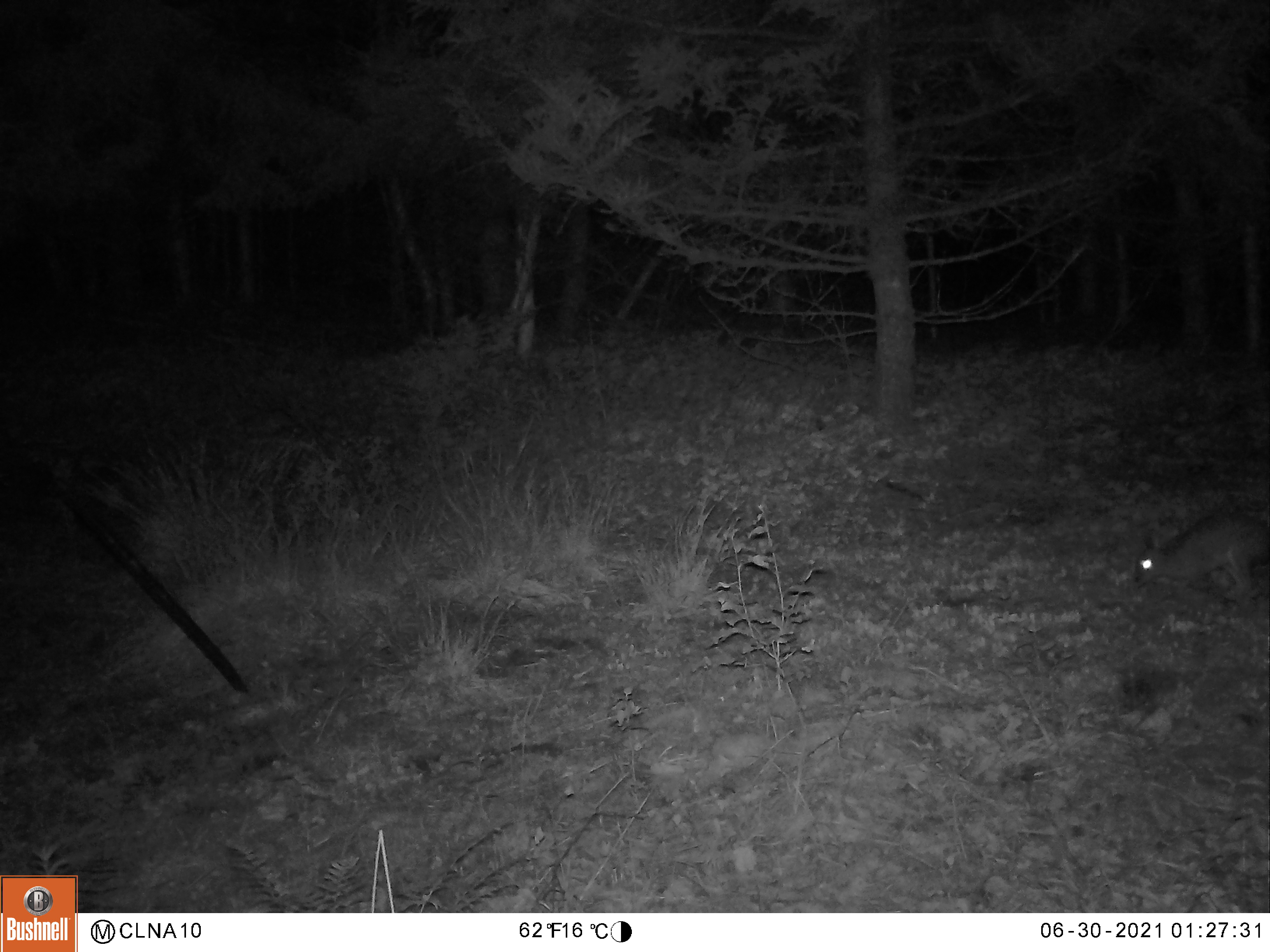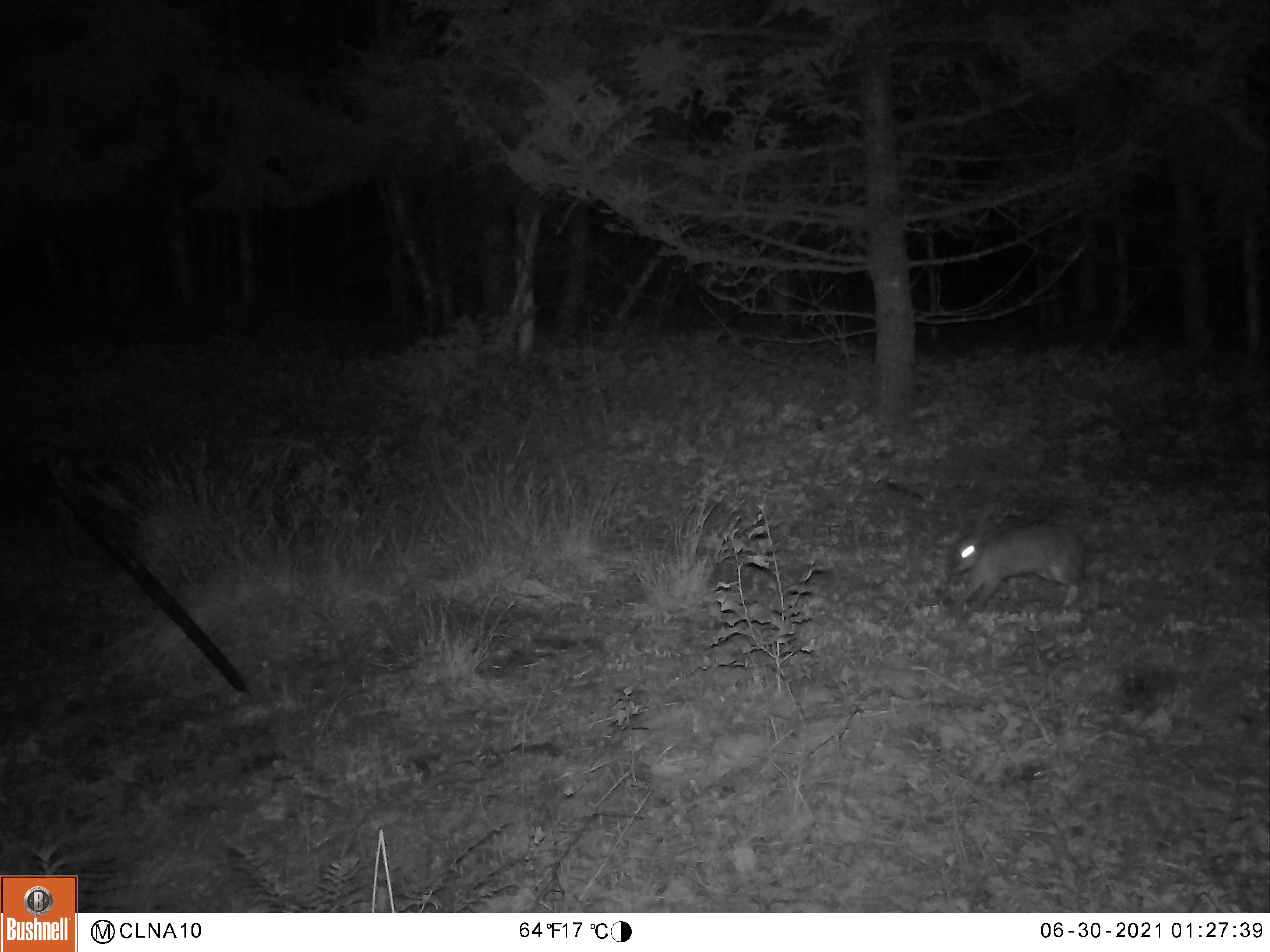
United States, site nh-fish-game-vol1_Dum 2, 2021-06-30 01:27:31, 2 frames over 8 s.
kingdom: Animalia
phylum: Chordata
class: Mammalia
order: Lagomorpha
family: Leporidae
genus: Lepus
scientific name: Lepus americanus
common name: snowshoe hare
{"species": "snowshoe hare (Lepus americanus)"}